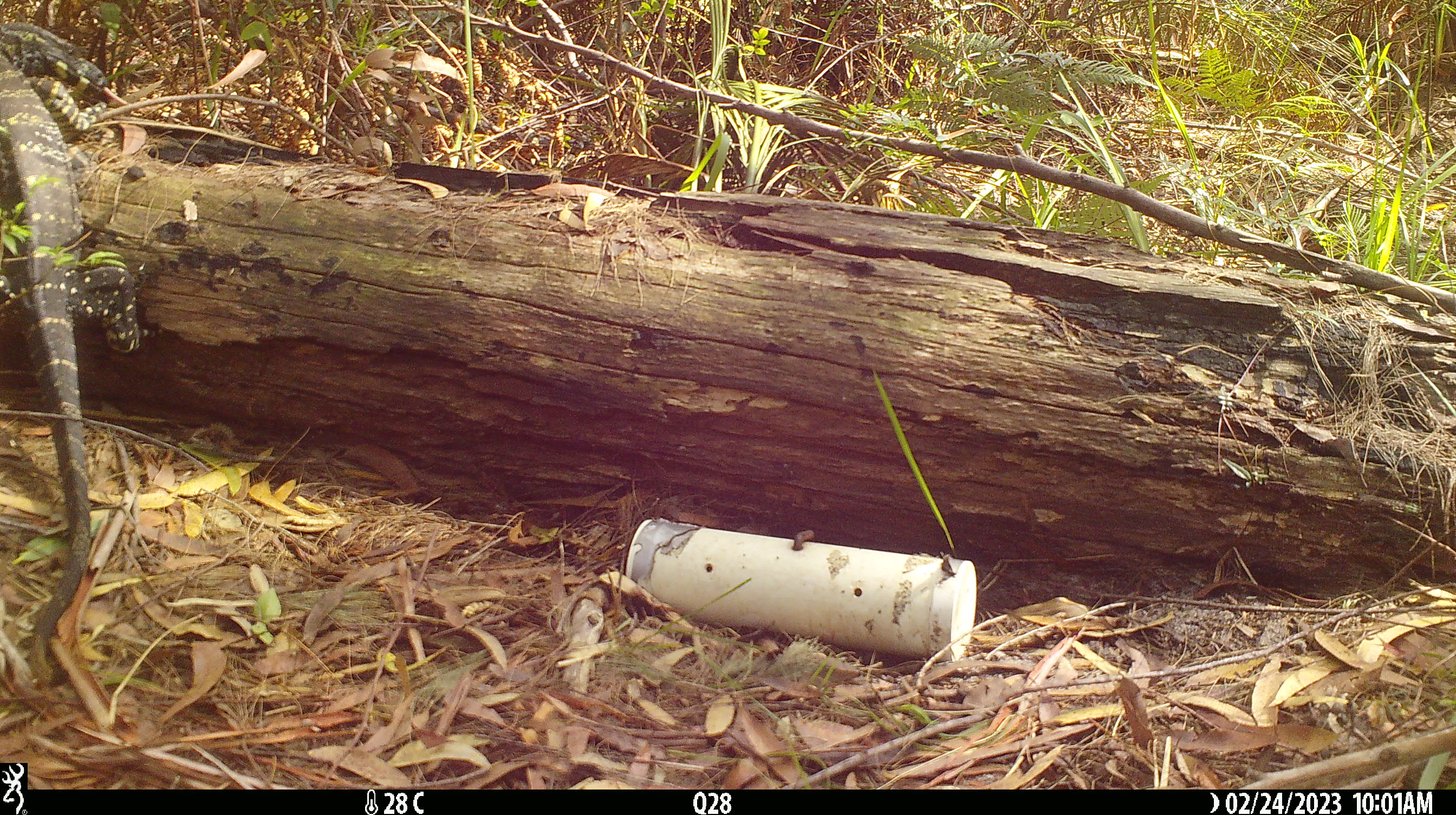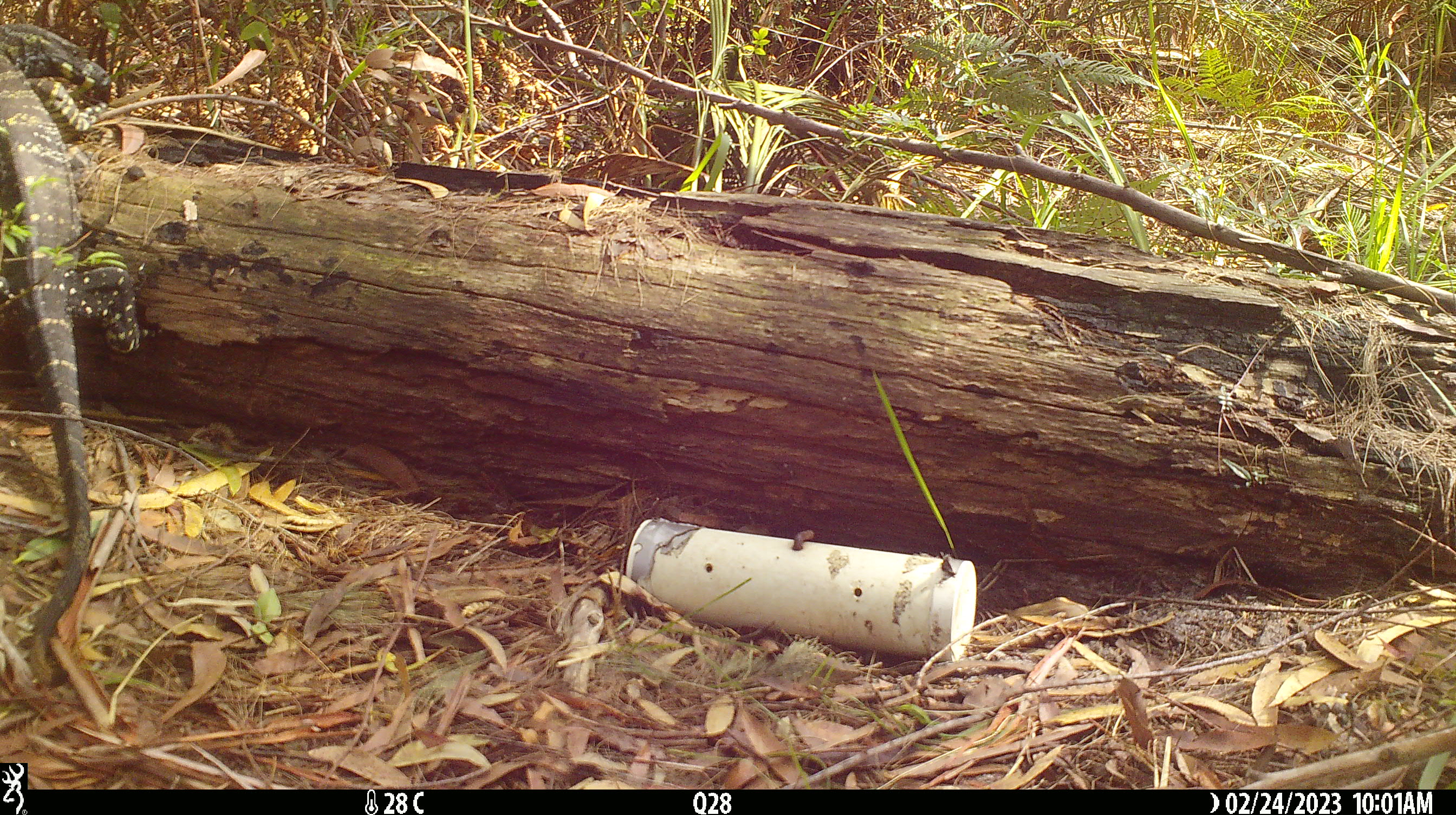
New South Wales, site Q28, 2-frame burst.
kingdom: Animalia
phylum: Chordata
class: Reptilia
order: Squamata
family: Varanidae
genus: Varanus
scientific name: Varanus varius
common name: lace monitor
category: goanna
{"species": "goanna (lace monitor) (Varanus varius)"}